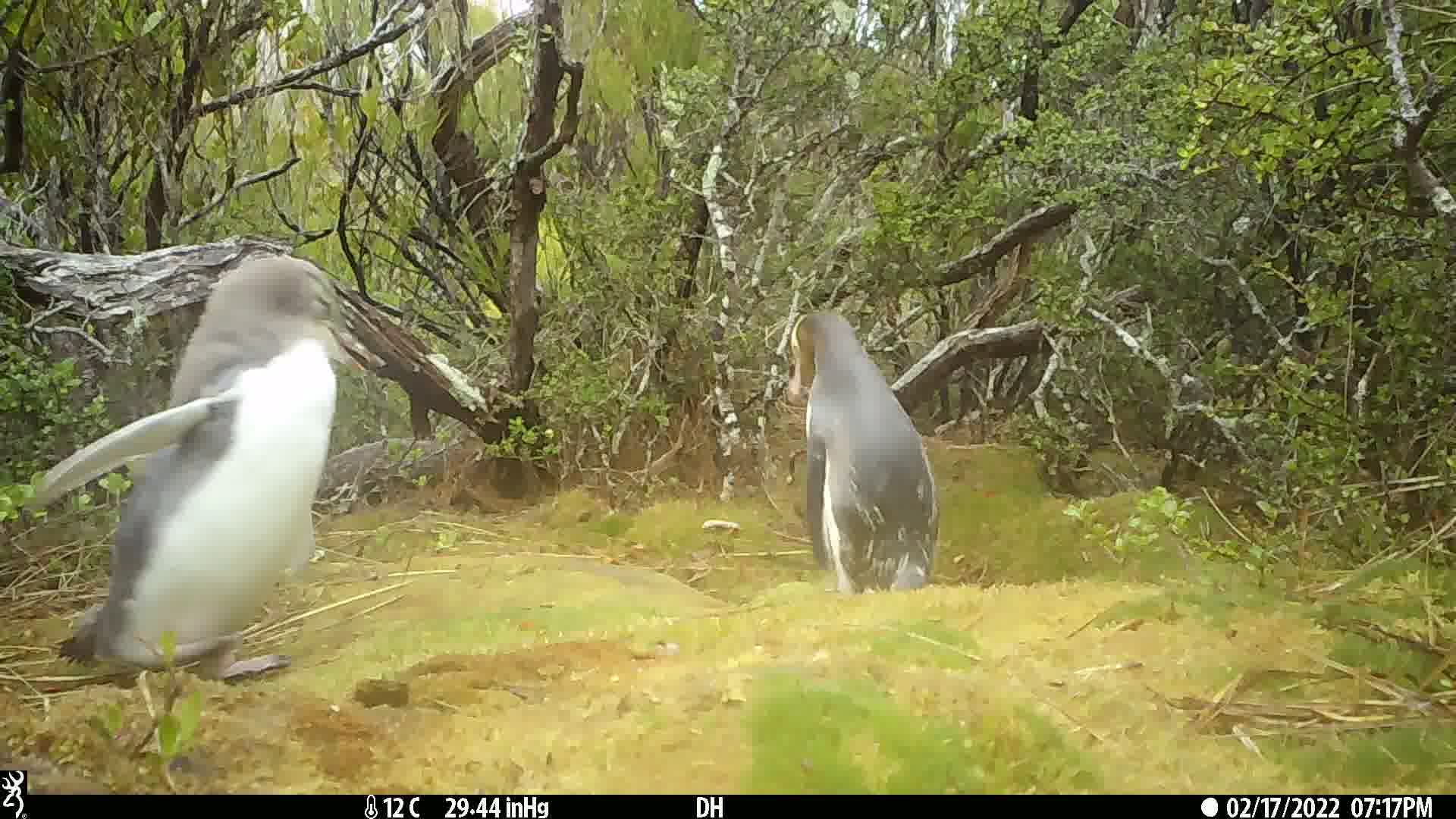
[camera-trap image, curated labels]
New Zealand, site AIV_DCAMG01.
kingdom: Animalia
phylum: Chordata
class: Aves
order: Sphenisciformes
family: Spheniscidae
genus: Megadyptes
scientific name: Megadyptes antipodes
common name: yellow-eyed penguin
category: yellow eyed penguin